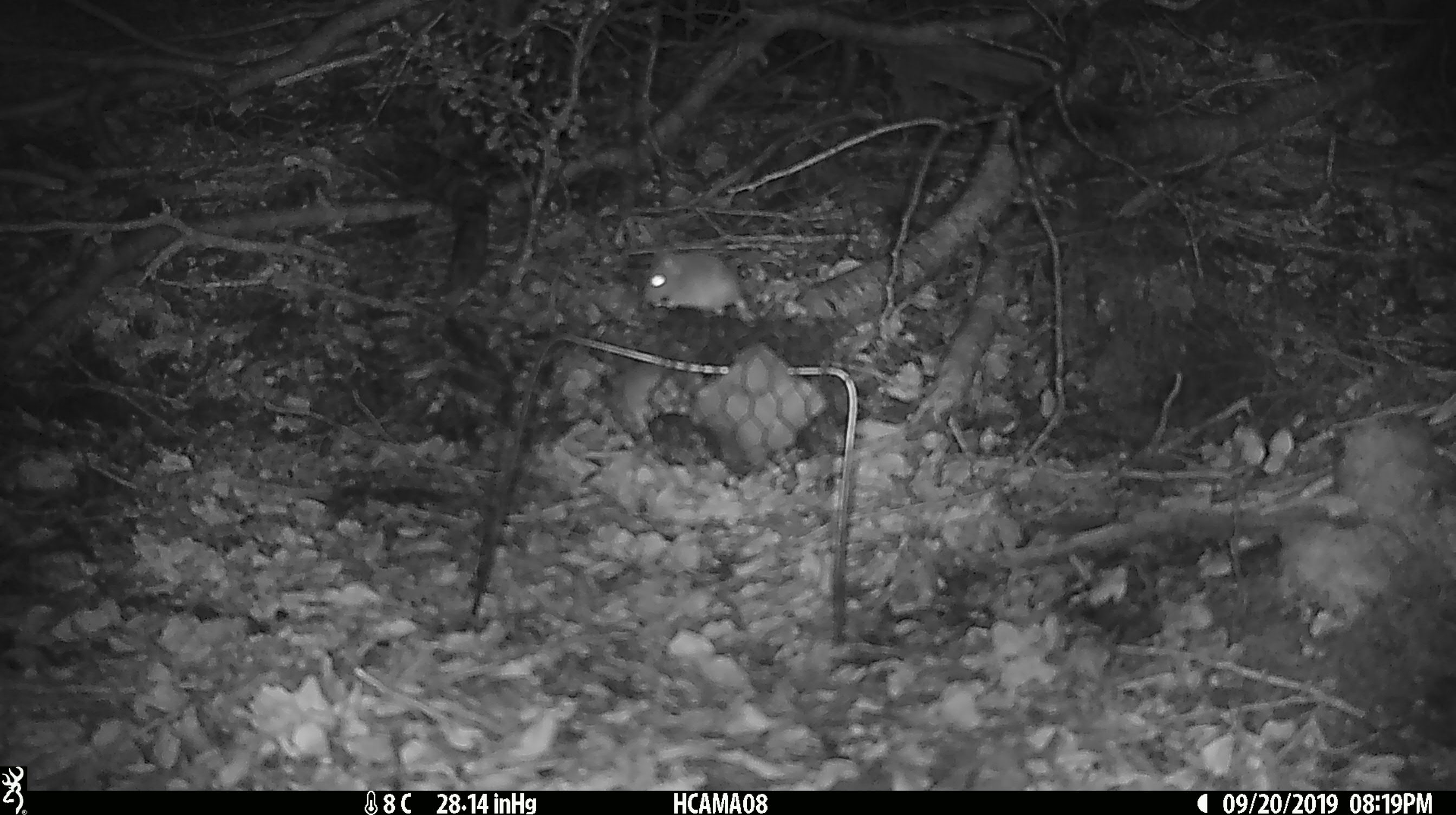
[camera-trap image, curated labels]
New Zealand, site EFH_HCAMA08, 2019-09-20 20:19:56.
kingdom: Animalia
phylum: Chordata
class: Mammalia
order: Rodentia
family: Muridae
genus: Mus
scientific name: Mus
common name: mouse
Mouse (Mus).